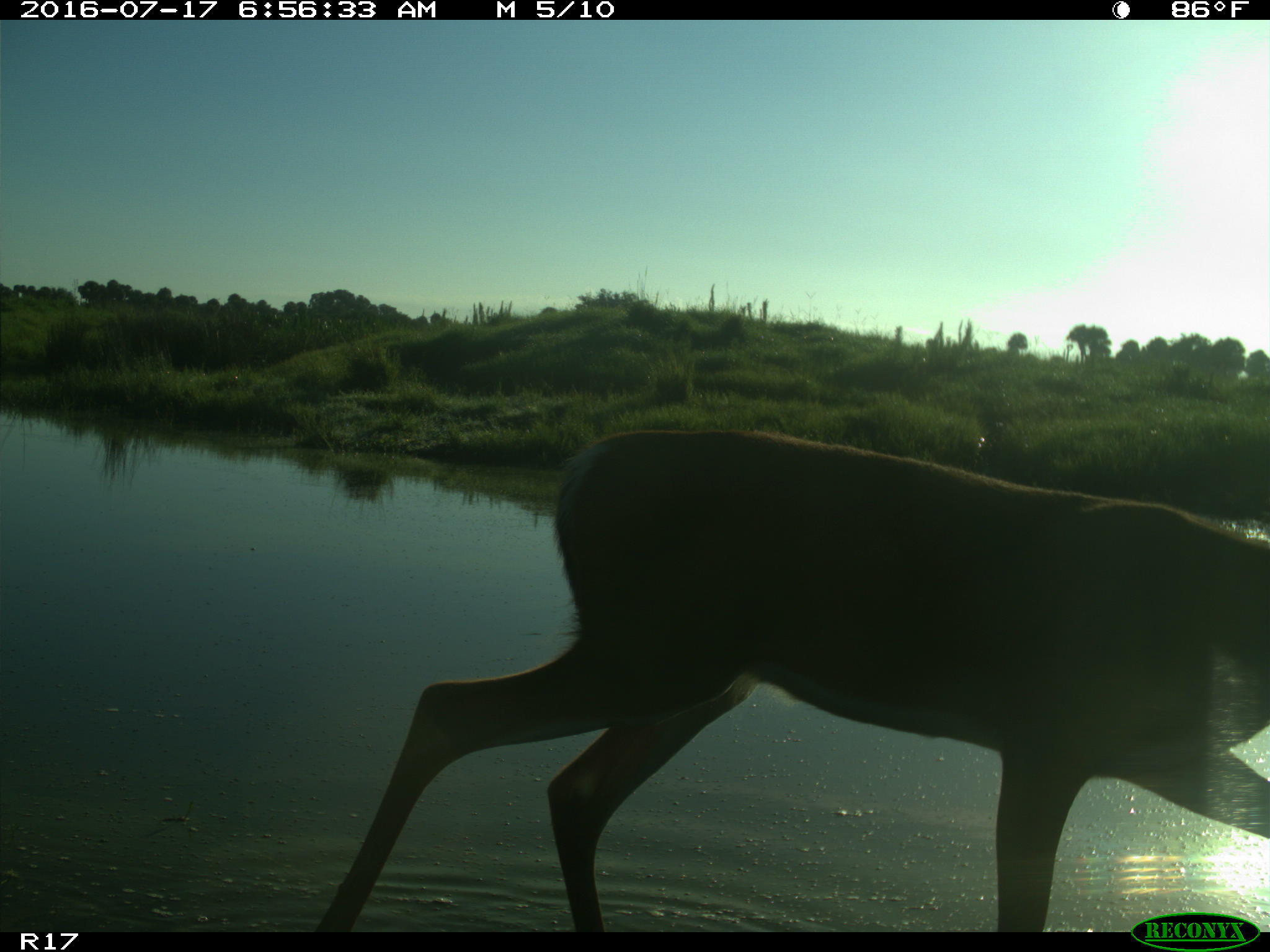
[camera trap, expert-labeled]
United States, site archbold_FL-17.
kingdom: Animalia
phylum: Chordata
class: Mammalia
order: Artiodactyla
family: Cervidae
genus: Odocoileus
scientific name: Odocoileus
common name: deer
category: unidentified deer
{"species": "unidentified deer (deer) (Odocoileus)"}